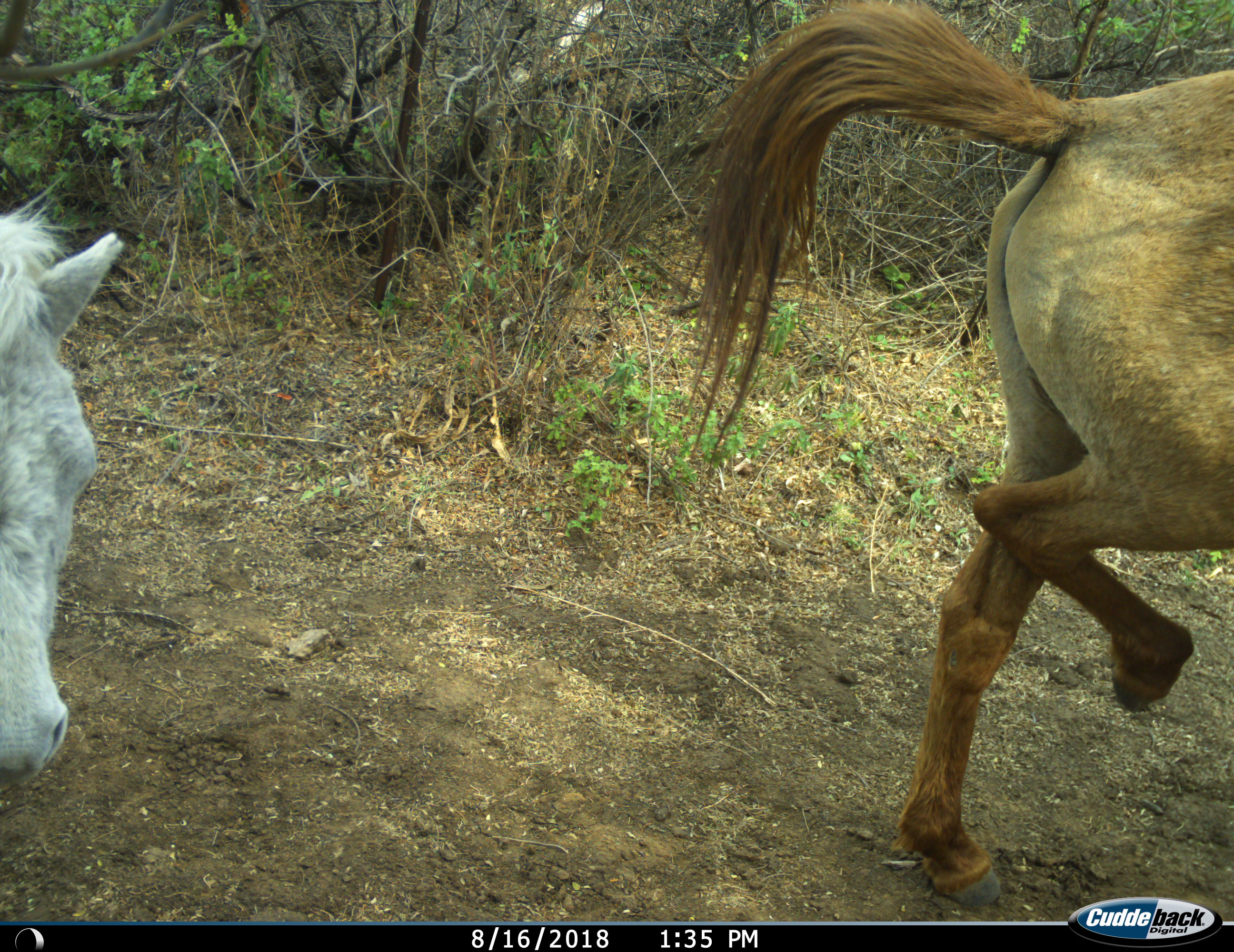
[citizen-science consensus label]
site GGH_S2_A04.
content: unidentified animal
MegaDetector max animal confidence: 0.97